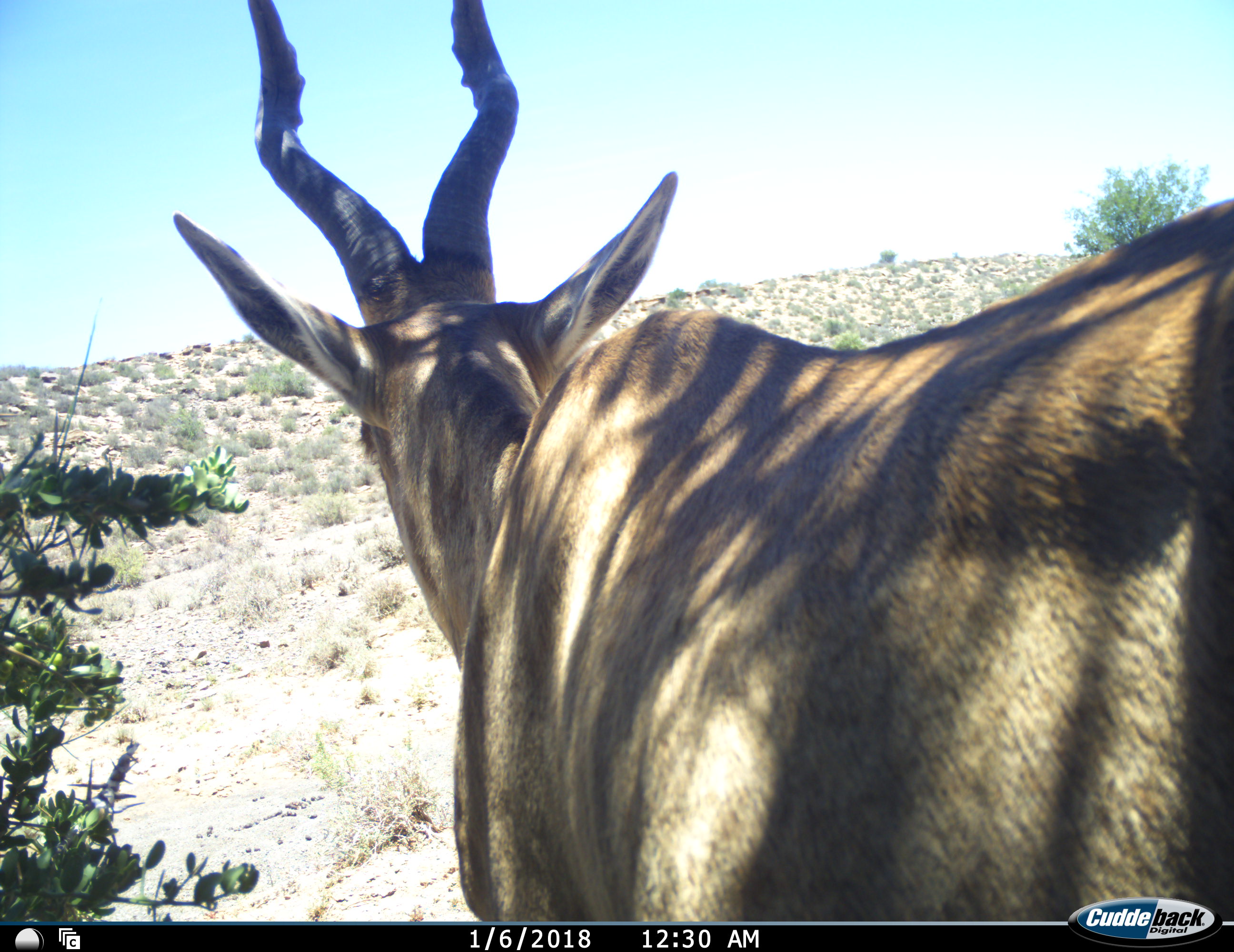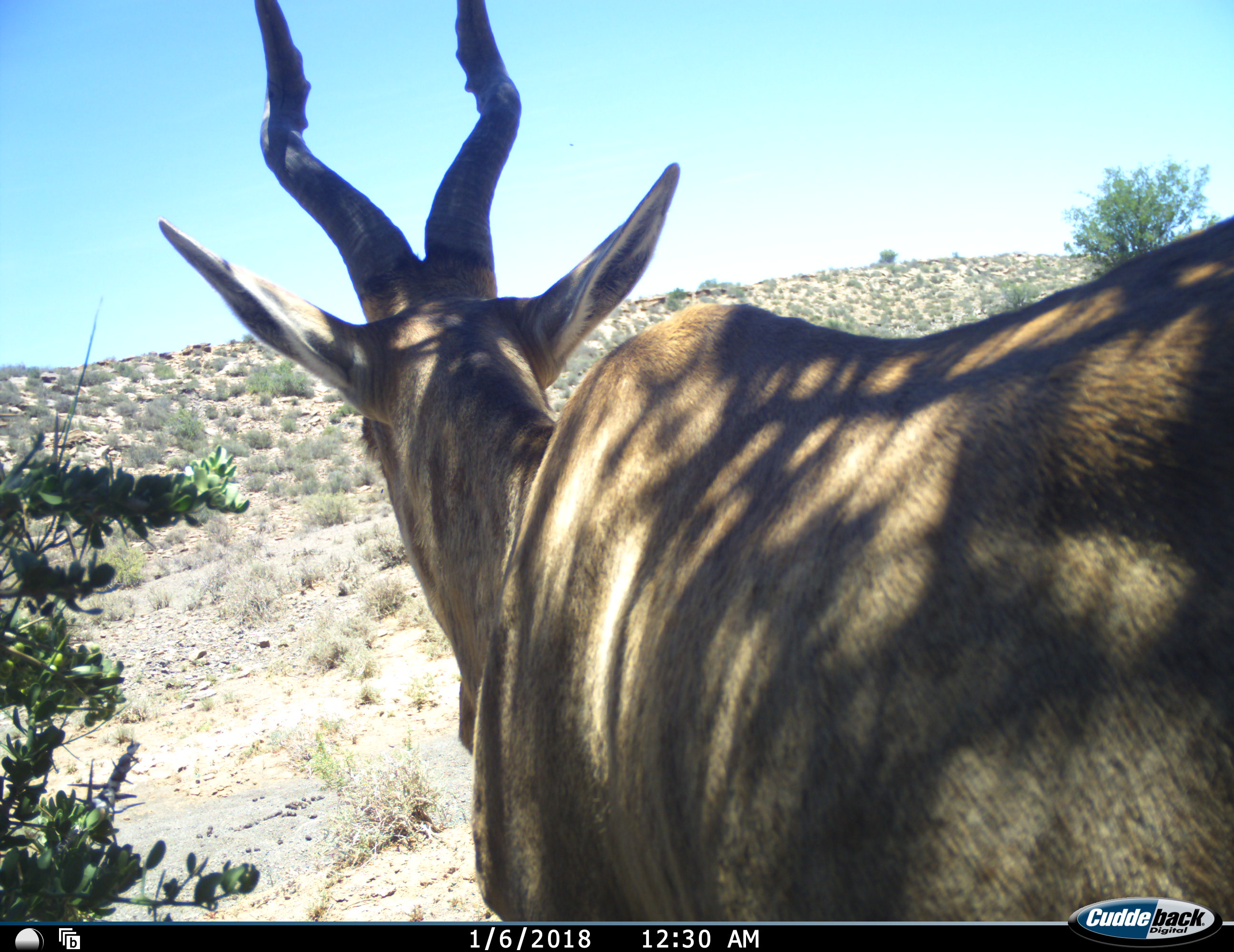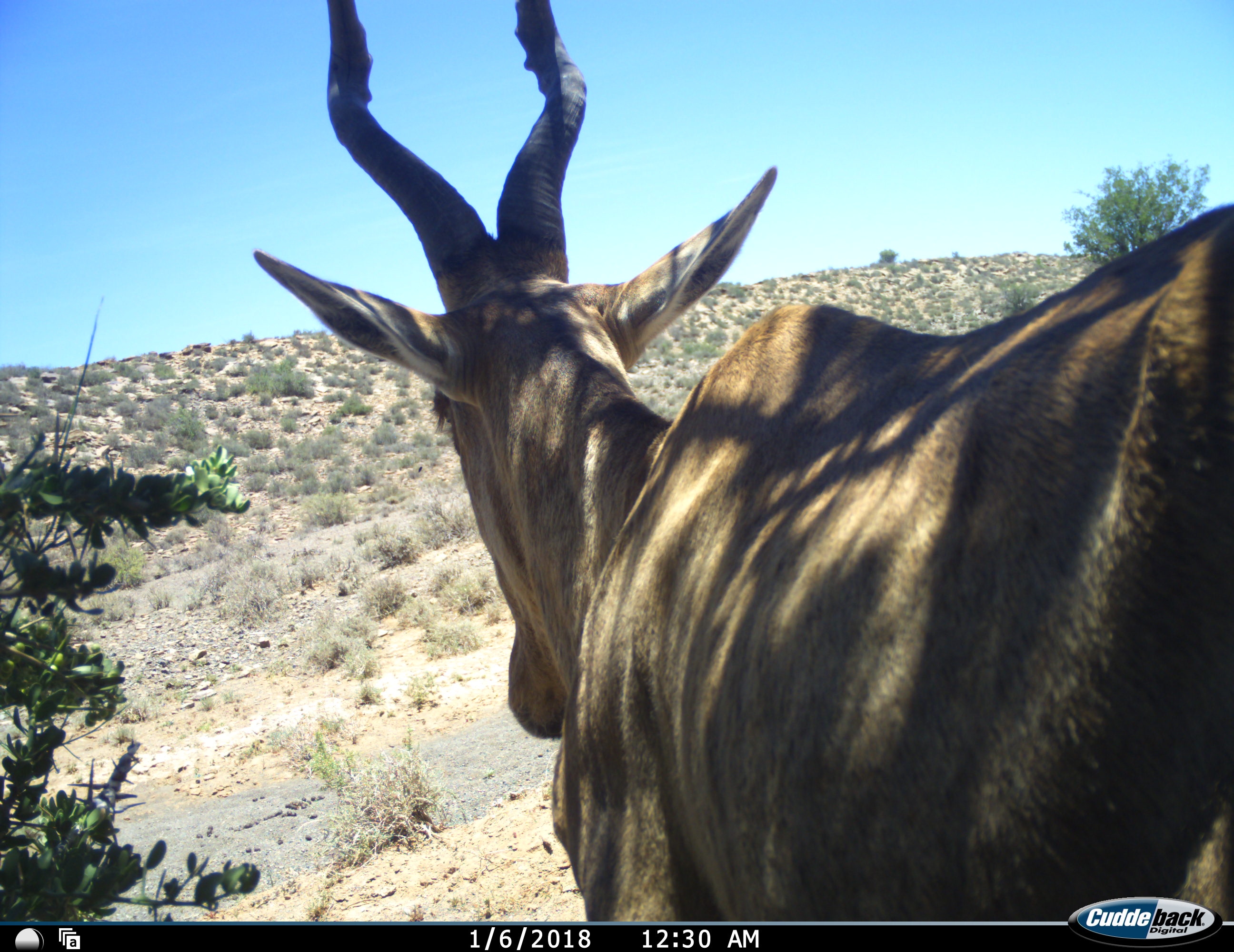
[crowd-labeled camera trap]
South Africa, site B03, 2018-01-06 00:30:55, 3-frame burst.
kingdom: Animalia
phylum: Chordata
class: Mammalia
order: Artiodactyla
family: Bovidae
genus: Alcelaphus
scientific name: Alcelaphus buselaphus caama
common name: red hartebeest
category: hartebeestred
Hartebeestred (red hartebeest) (Alcelaphus buselaphus caama), count 1. Behavior (volunteer vote fractions): standing 44%, resting 0%, moving 67%, interacting 0%. Young present (vote fraction): 0%. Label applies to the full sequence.